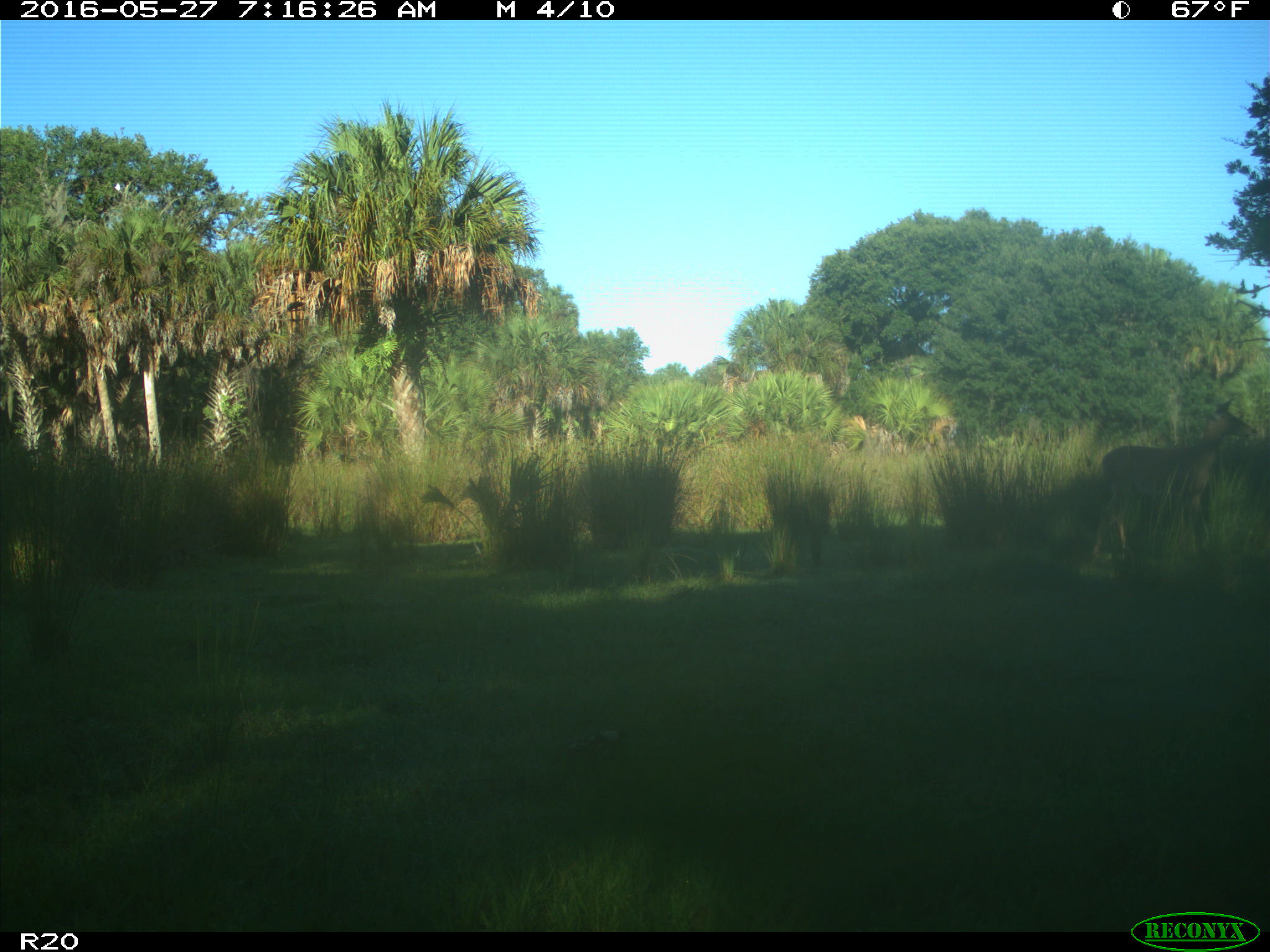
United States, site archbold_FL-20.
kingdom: Animalia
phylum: Chordata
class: Mammalia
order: Artiodactyla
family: Cervidae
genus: Odocoileus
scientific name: Odocoileus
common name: deer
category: unidentified deer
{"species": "unidentified deer (deer) (Odocoileus)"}